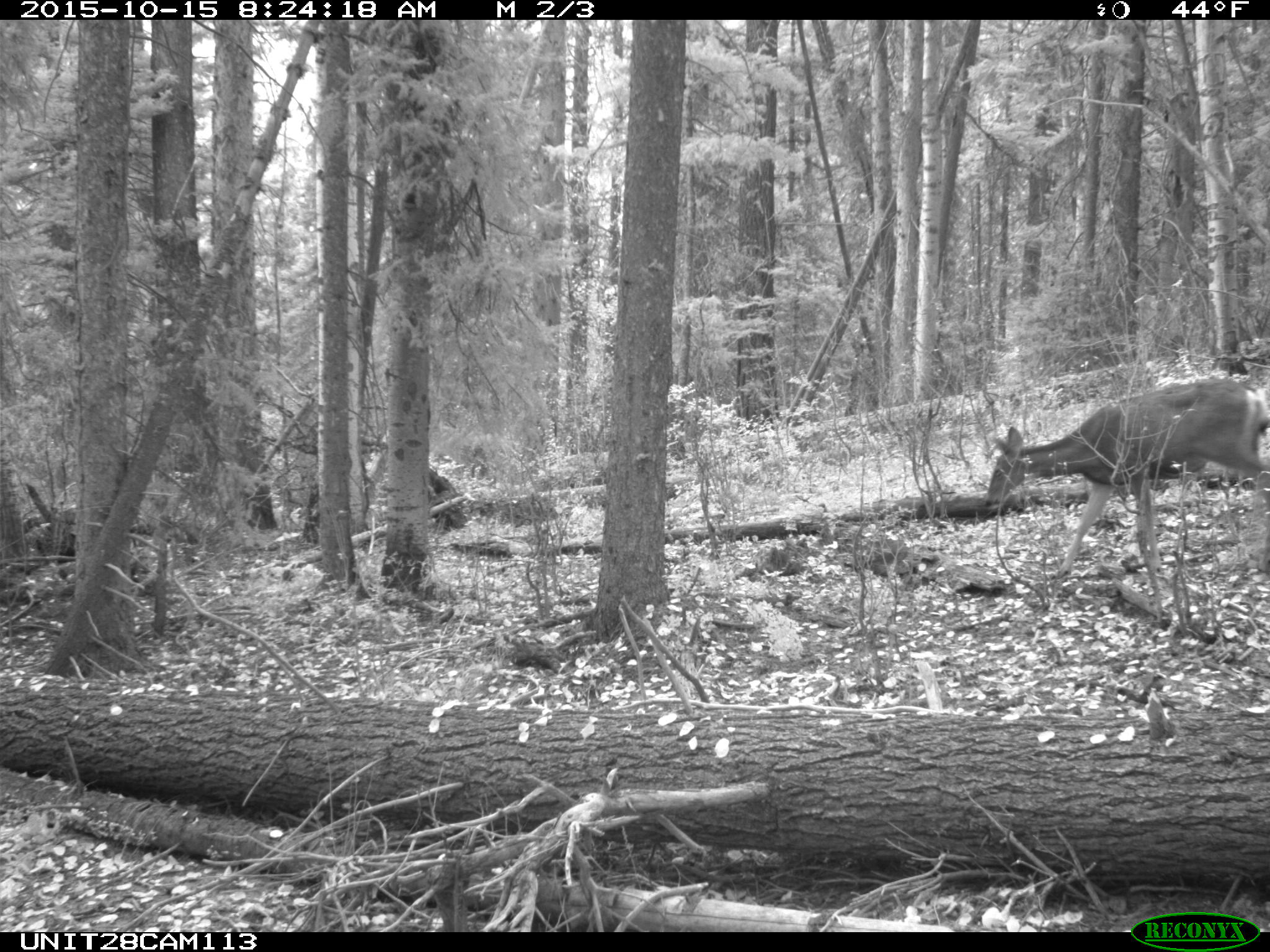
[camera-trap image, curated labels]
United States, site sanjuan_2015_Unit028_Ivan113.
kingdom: Animalia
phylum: Chordata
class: Mammalia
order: Artiodactyla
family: Cervidae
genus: Odocoileus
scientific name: Odocoileus hemionus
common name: mule deer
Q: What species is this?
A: Odocoileus hemionus (mule deer).